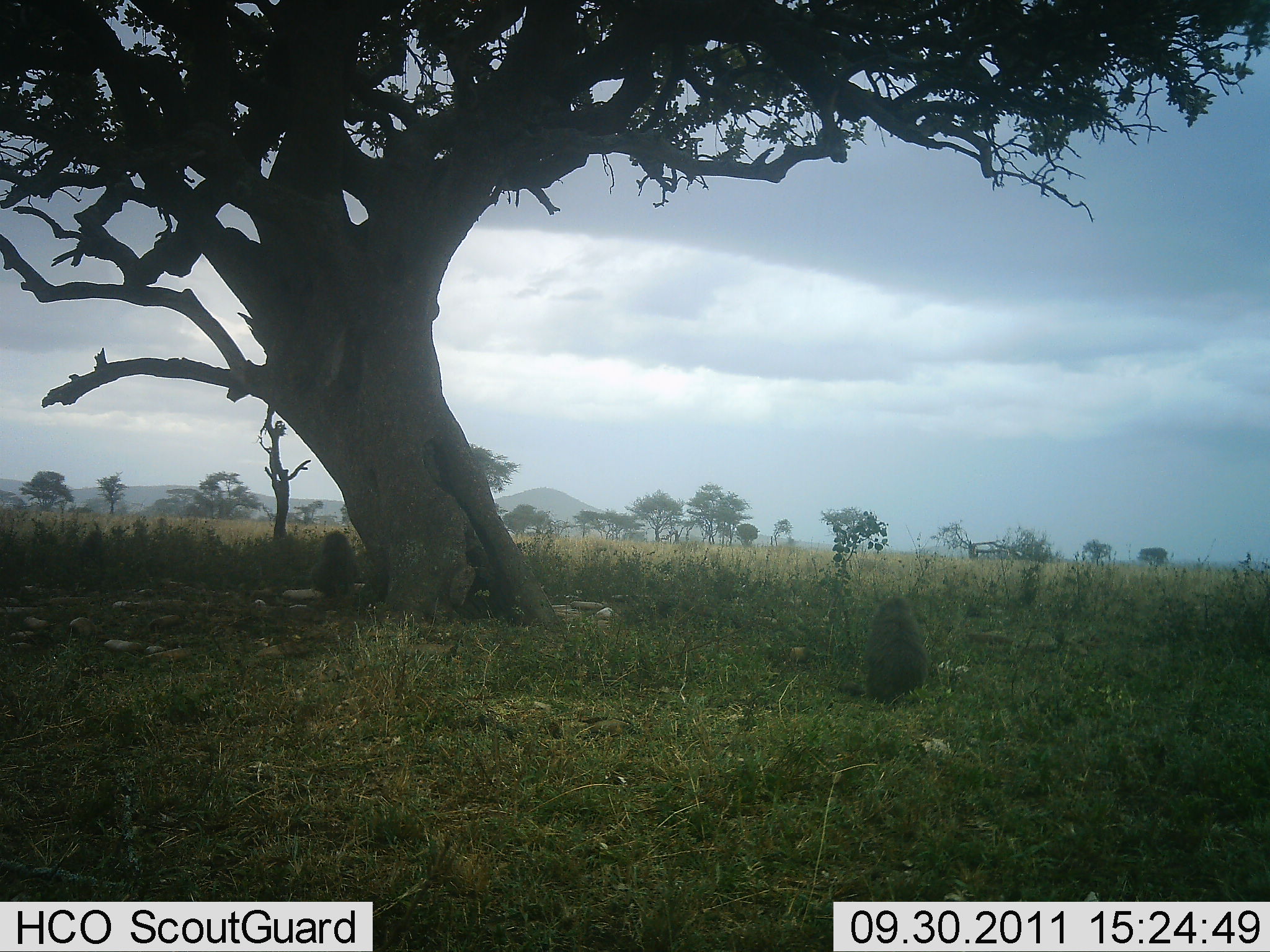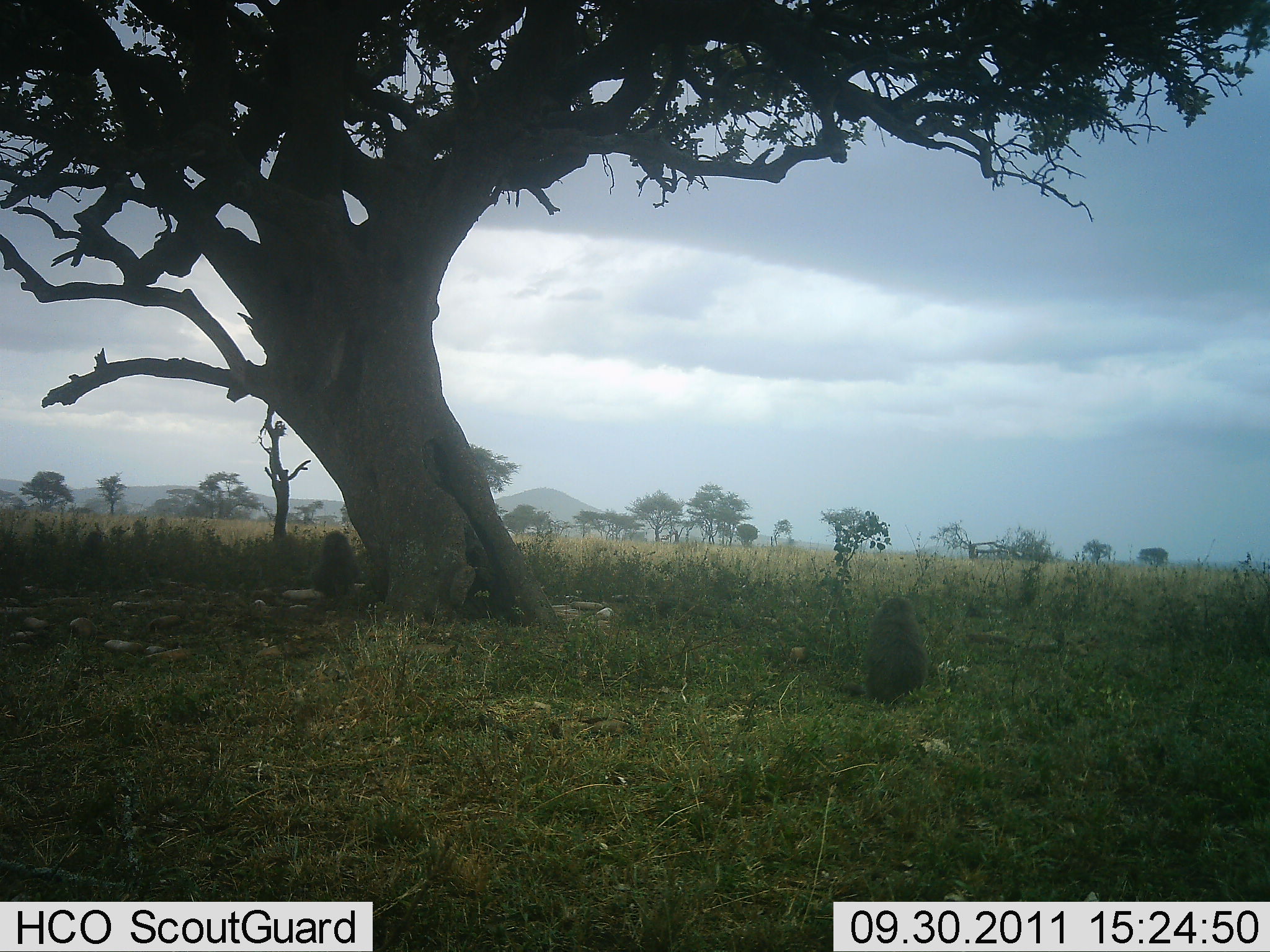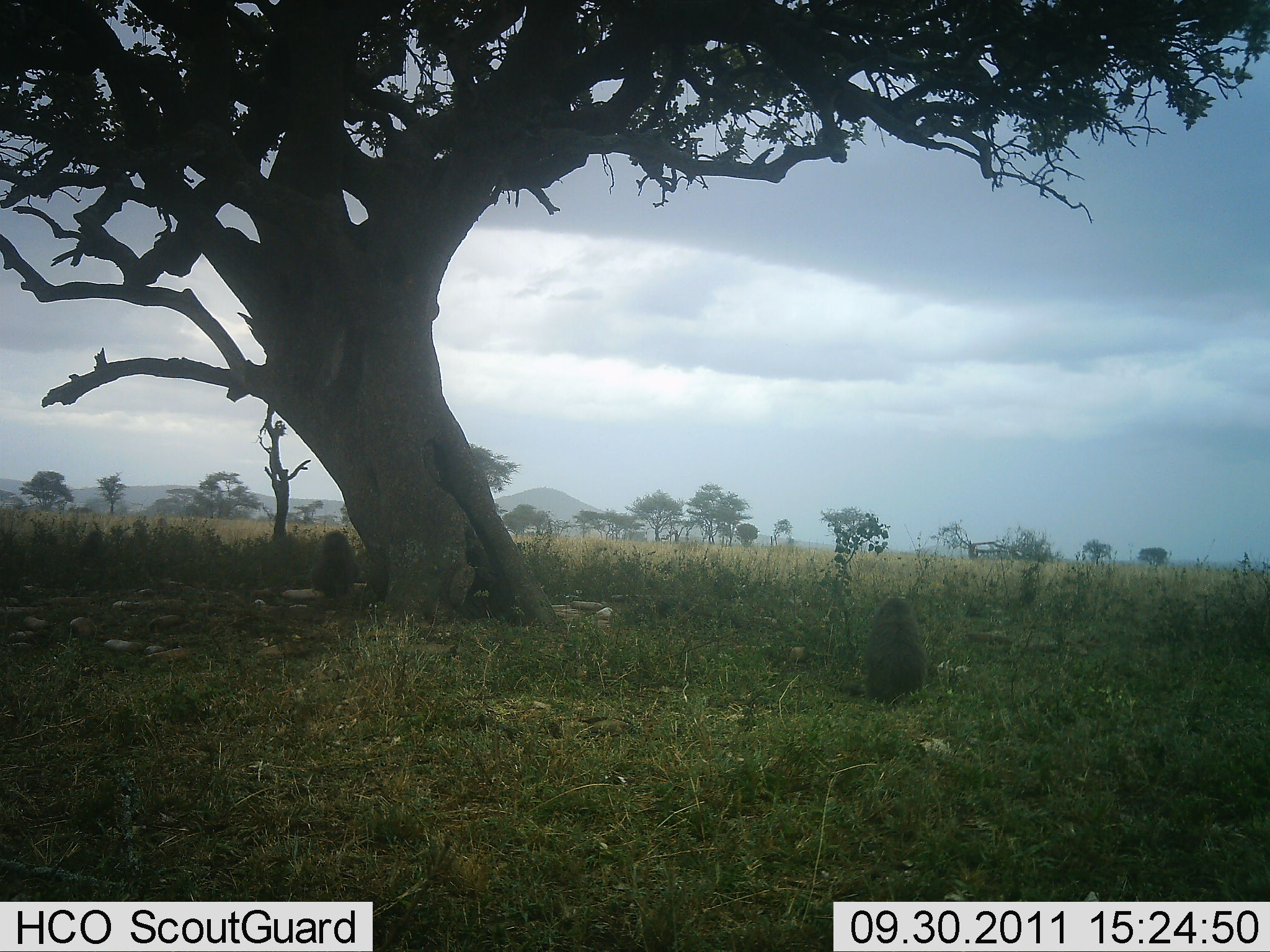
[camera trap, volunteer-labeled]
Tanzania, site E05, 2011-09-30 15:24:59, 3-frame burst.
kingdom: Animalia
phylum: Chordata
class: Mammalia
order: Primates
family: Cercopithecidae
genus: Papio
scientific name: Papio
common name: baboon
Baboon (Papio), count 2. Behavior (volunteer vote fractions): standing 0%, resting 100%, moving 0%, interacting 0%. Young present (vote fraction): 0%. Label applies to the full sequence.